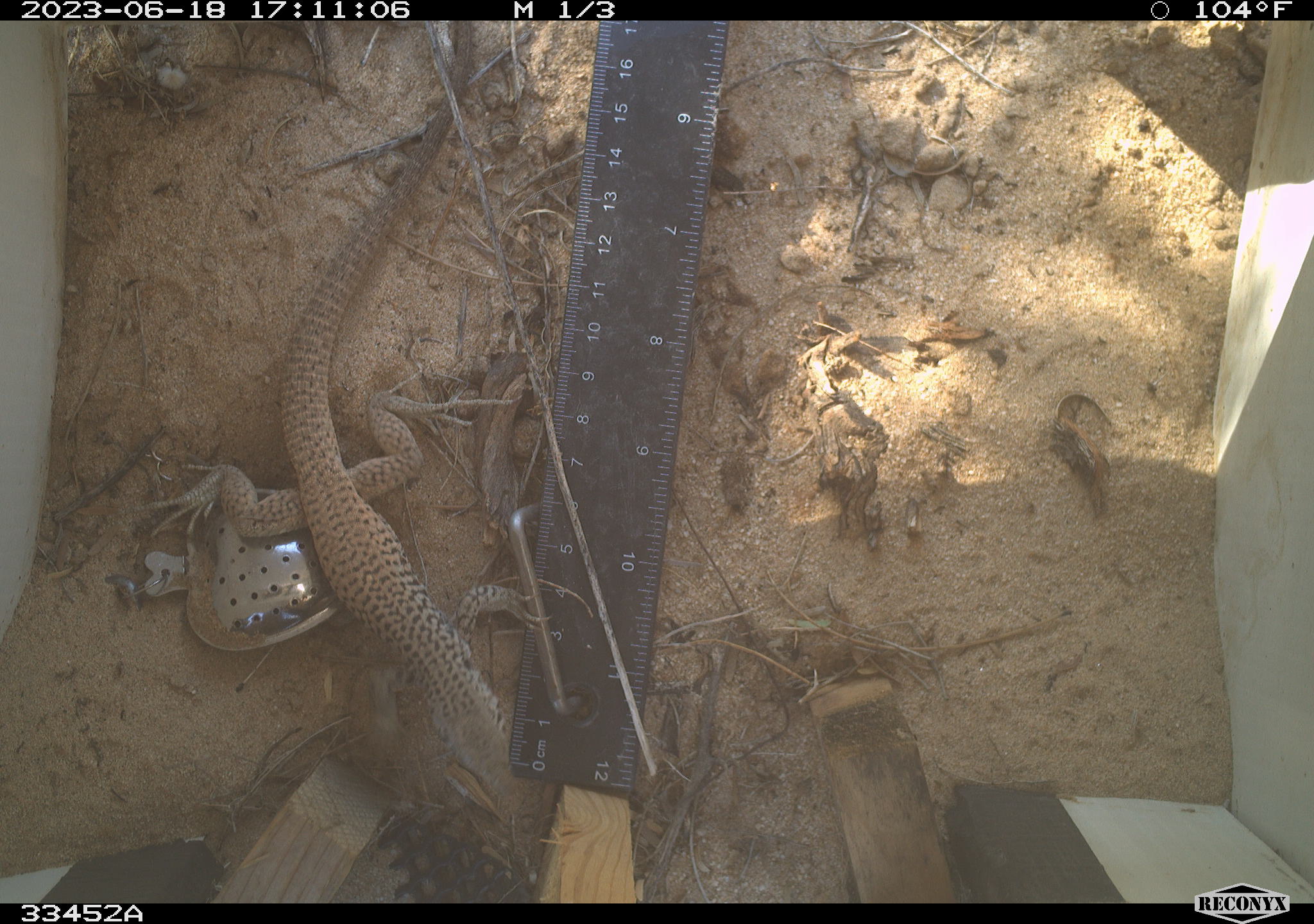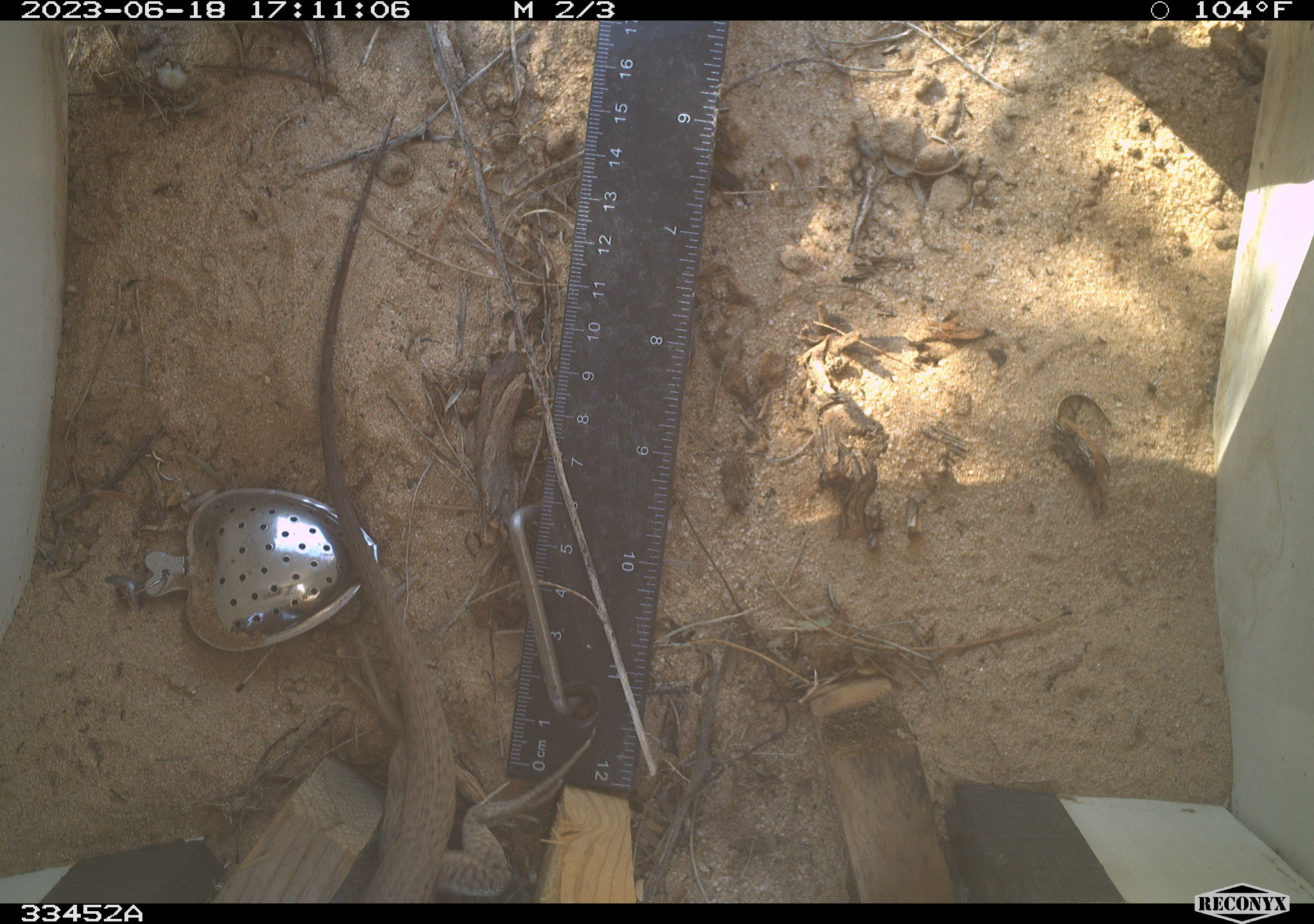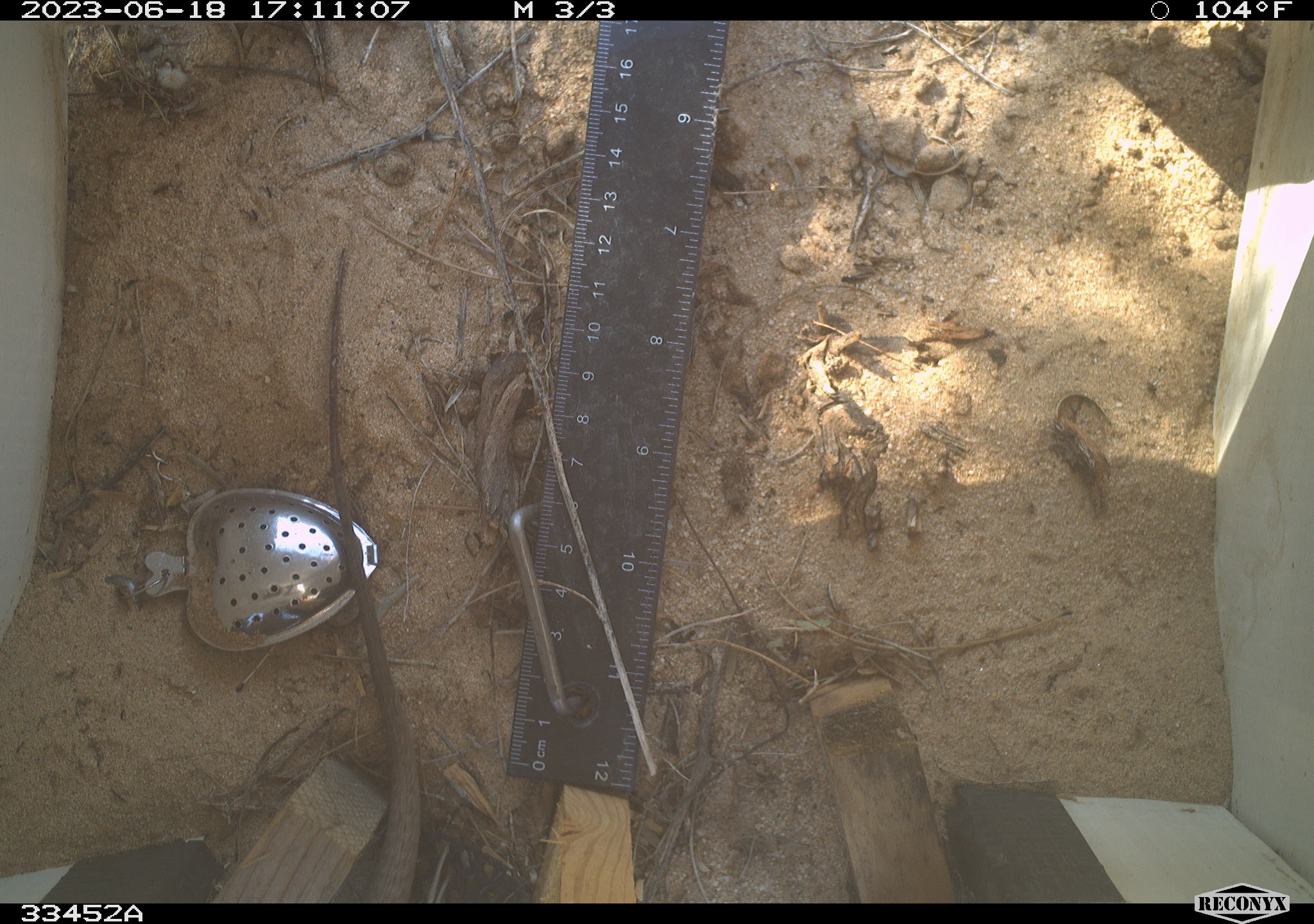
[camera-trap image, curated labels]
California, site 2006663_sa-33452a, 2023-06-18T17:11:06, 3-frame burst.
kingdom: Animalia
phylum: Chordata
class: Reptilia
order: Squamata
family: Teiidae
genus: Aspidoscelis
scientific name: Aspidoscelis tigris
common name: western whiptail